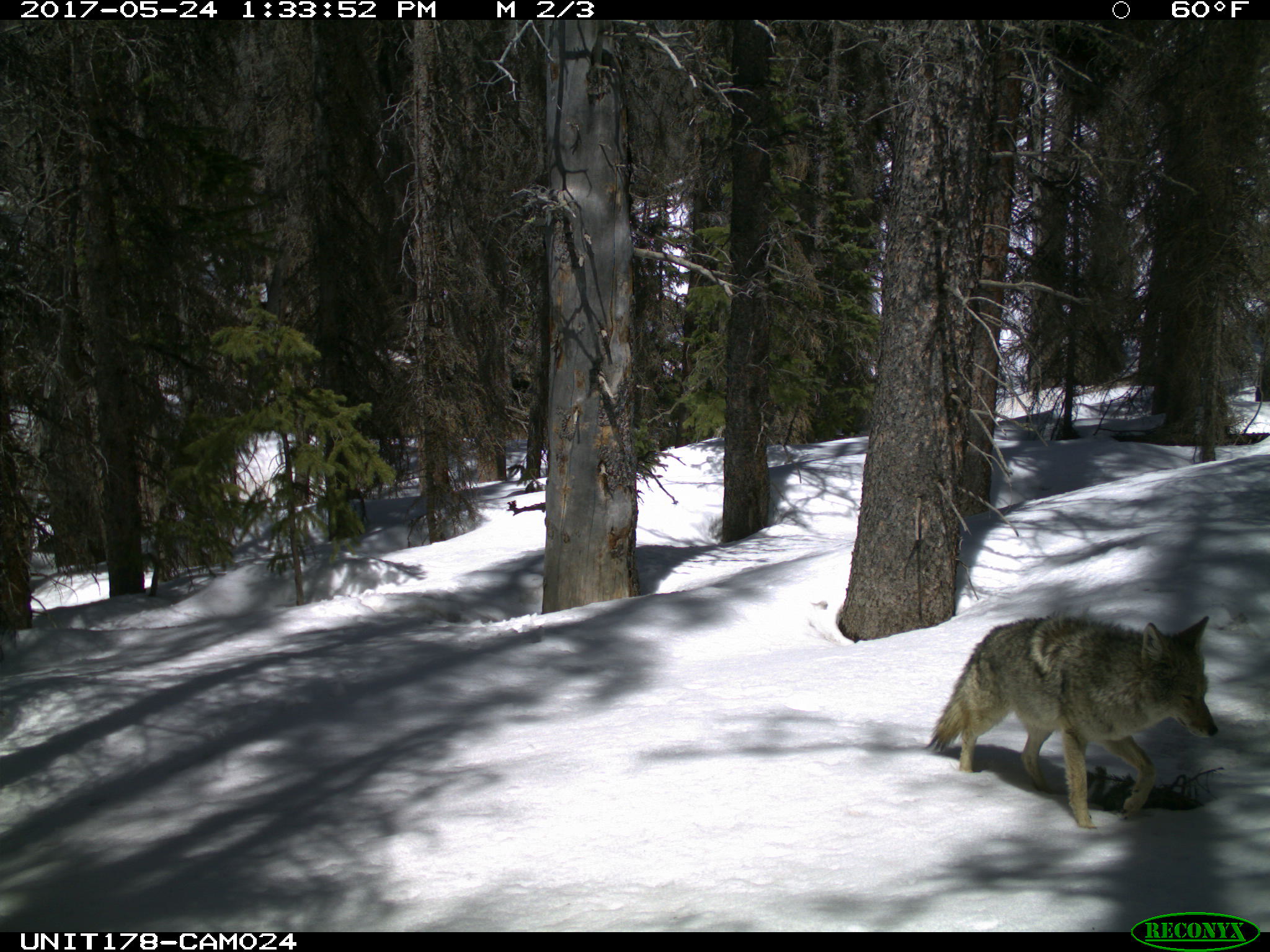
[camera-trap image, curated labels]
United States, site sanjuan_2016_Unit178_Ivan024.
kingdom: Animalia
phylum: Chordata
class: Mammalia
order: Carnivora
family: Canidae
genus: Canis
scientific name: Canis latrans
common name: coyote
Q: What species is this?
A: Canis latrans (coyote).